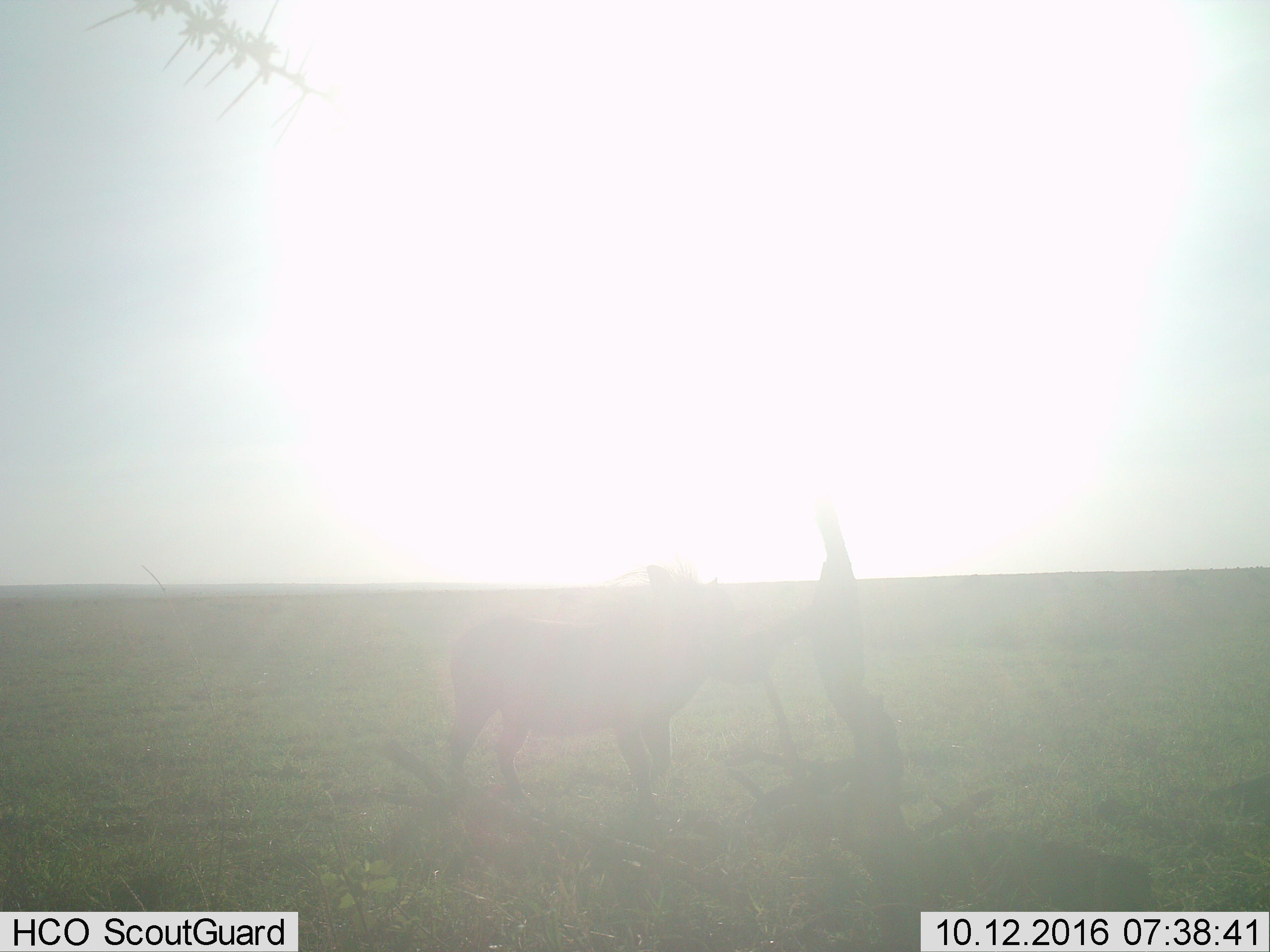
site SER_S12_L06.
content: unidentified animal